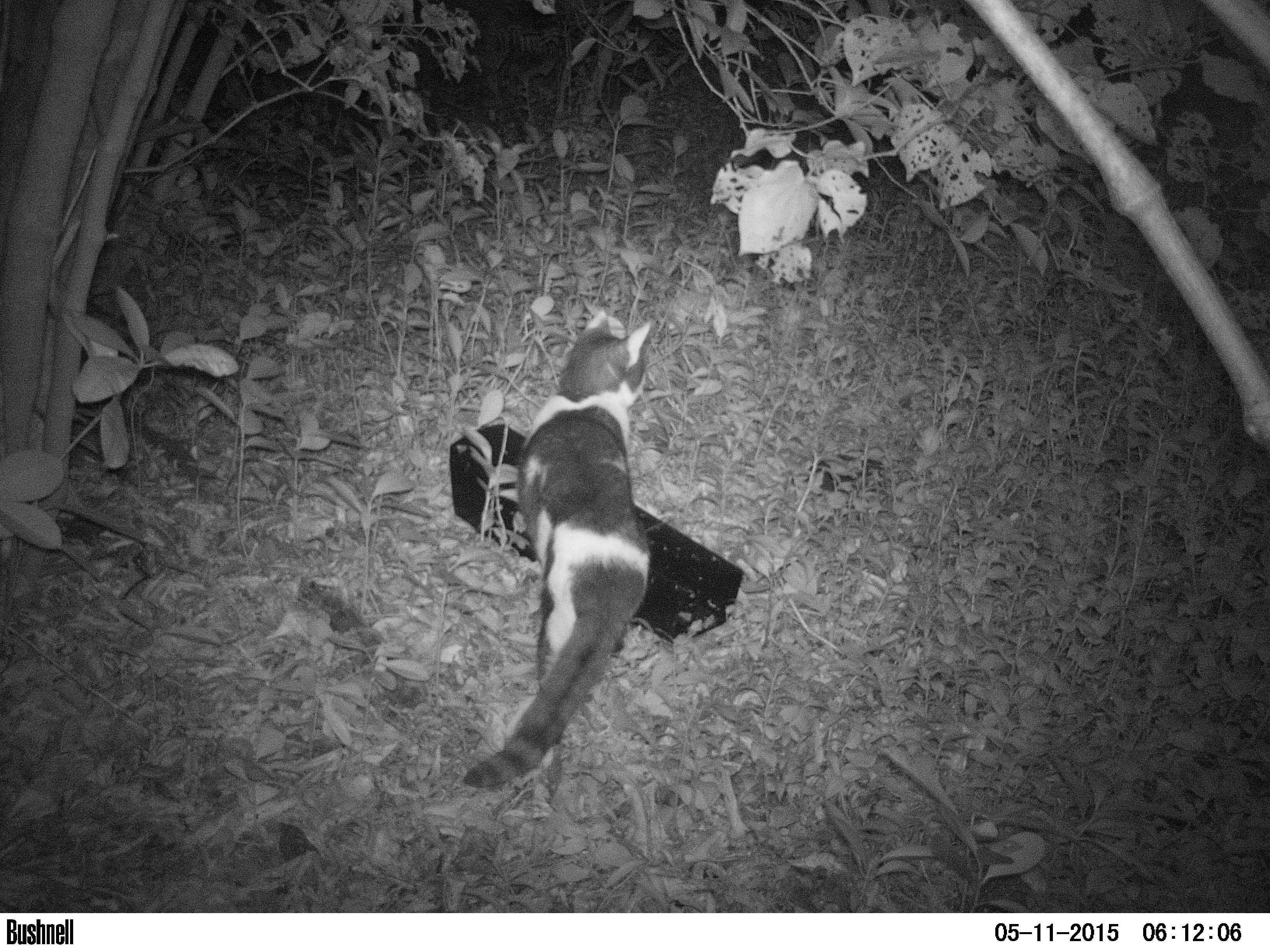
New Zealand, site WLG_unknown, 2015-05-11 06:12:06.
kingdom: Animalia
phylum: Chordata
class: Mammalia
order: Carnivora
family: Felidae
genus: Felis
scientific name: Felis catus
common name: domestic cat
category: cat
Cat (domestic cat) (Felis catus).